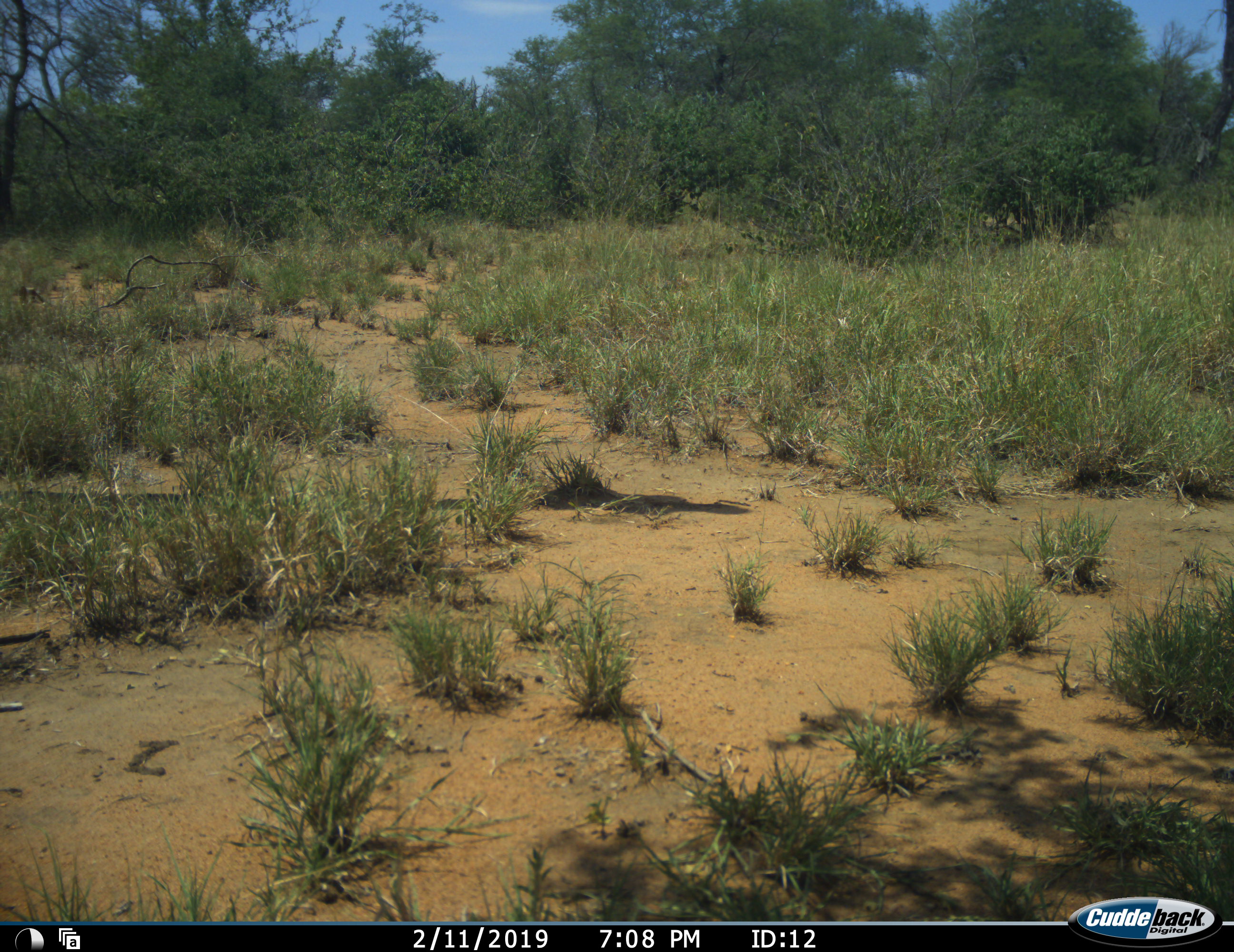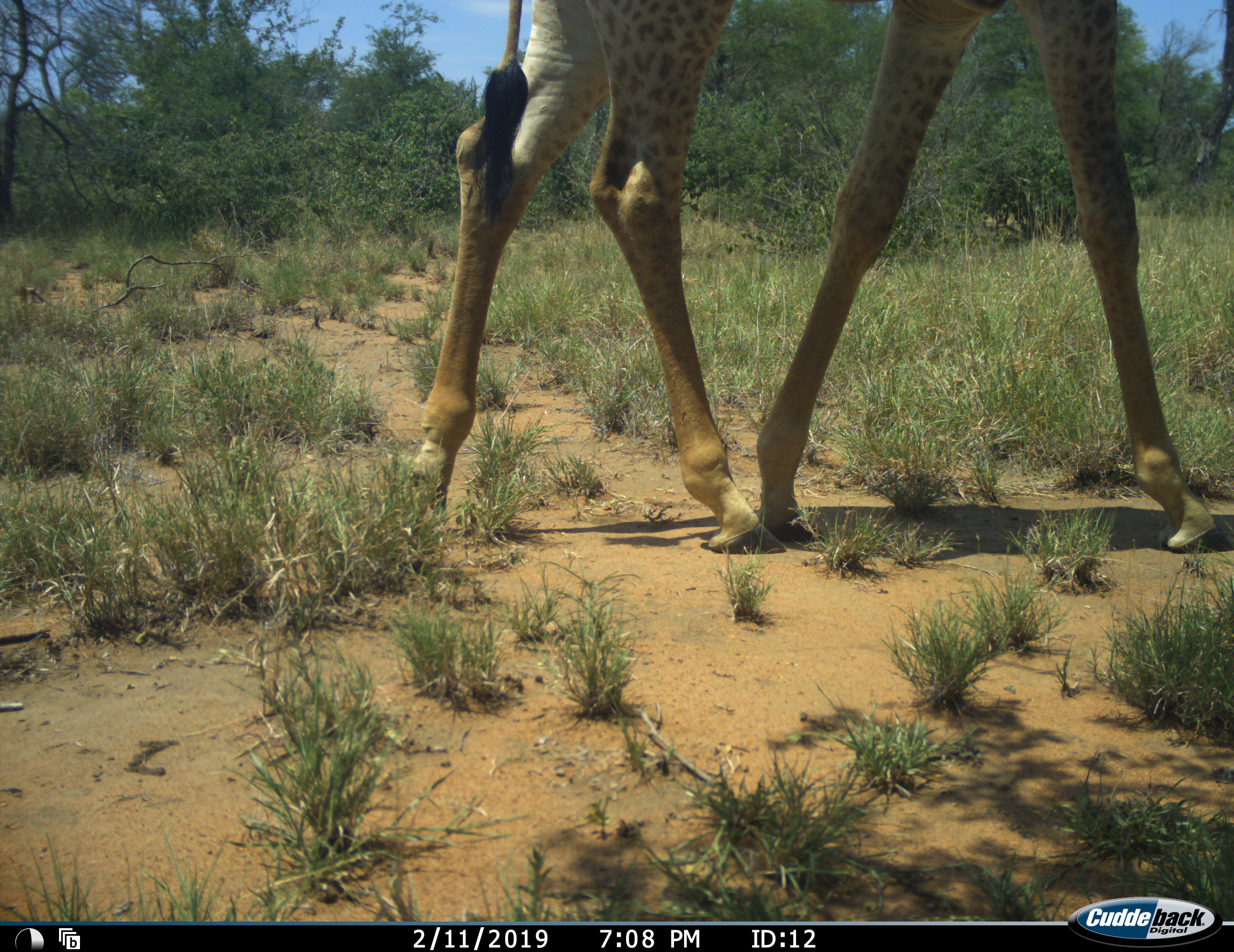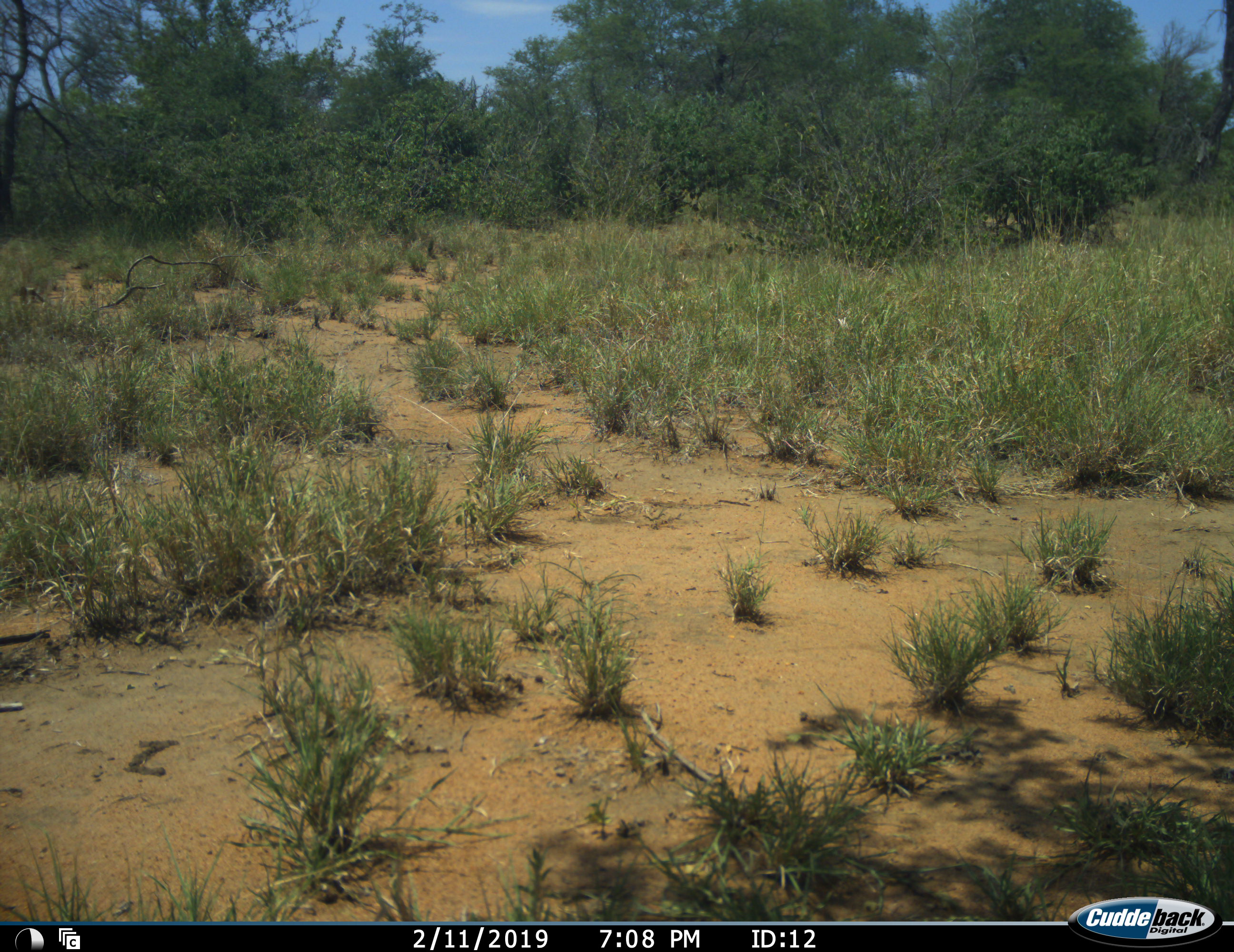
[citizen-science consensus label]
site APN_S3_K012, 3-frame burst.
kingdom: Animalia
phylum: Chordata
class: Mammalia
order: Artiodactyla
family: Giraffidae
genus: Giraffa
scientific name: Giraffa camelopardalis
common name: giraffe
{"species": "giraffe (Giraffa camelopardalis)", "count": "1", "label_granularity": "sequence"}